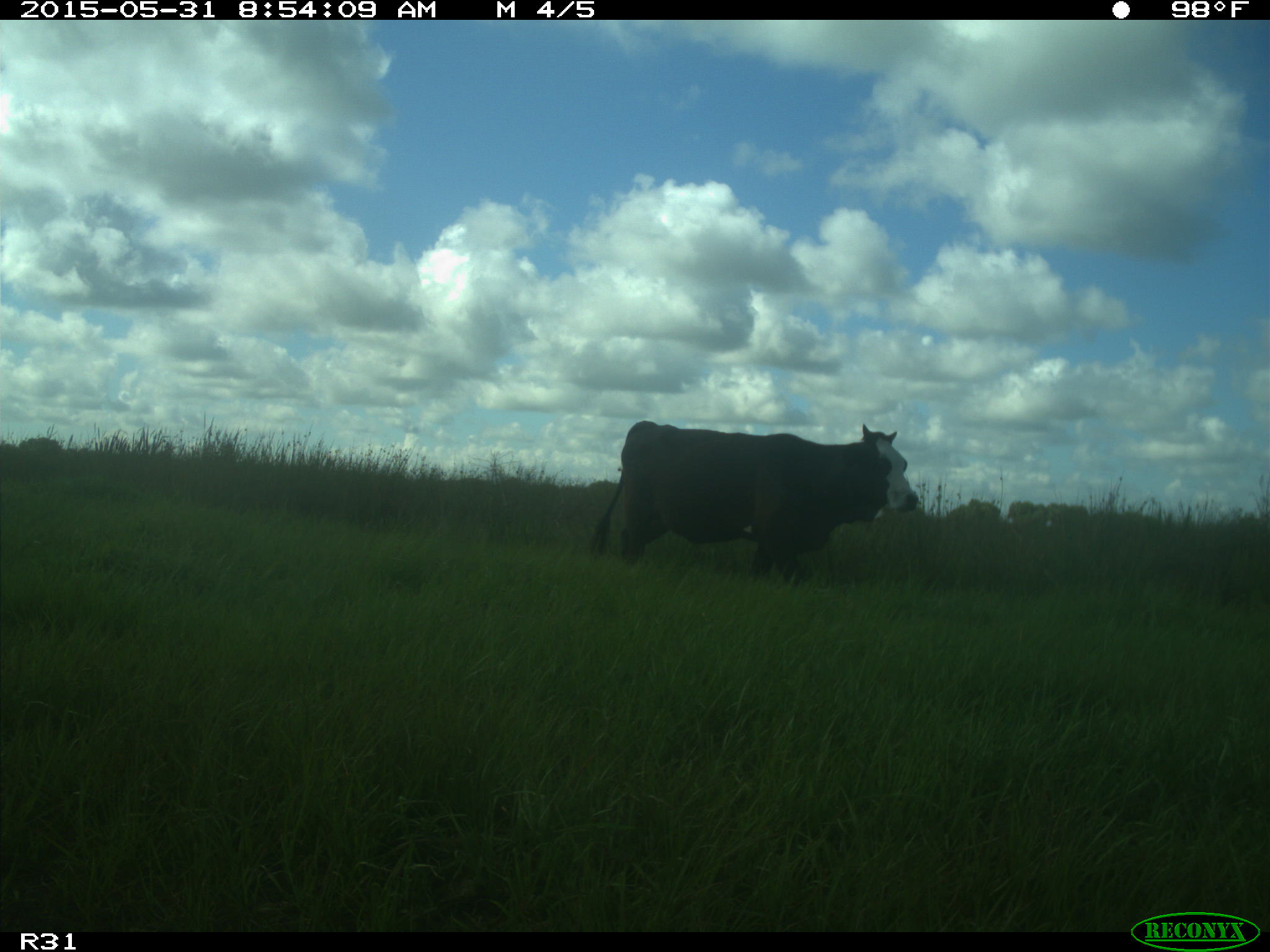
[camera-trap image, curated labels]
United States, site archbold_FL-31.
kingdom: Animalia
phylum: Chordata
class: Mammalia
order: Artiodactyla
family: Bovidae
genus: Bos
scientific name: Bos taurus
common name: domestic cow